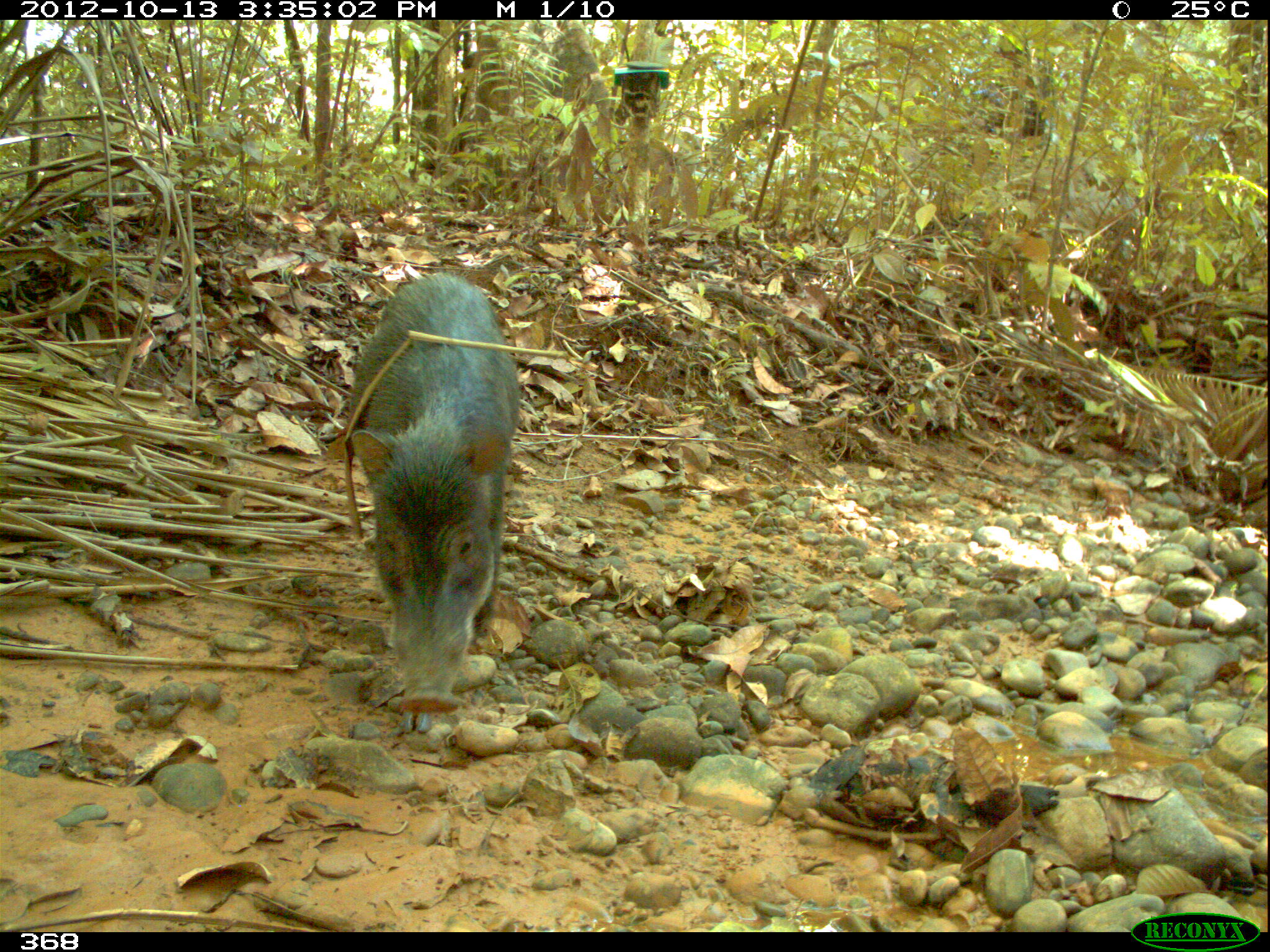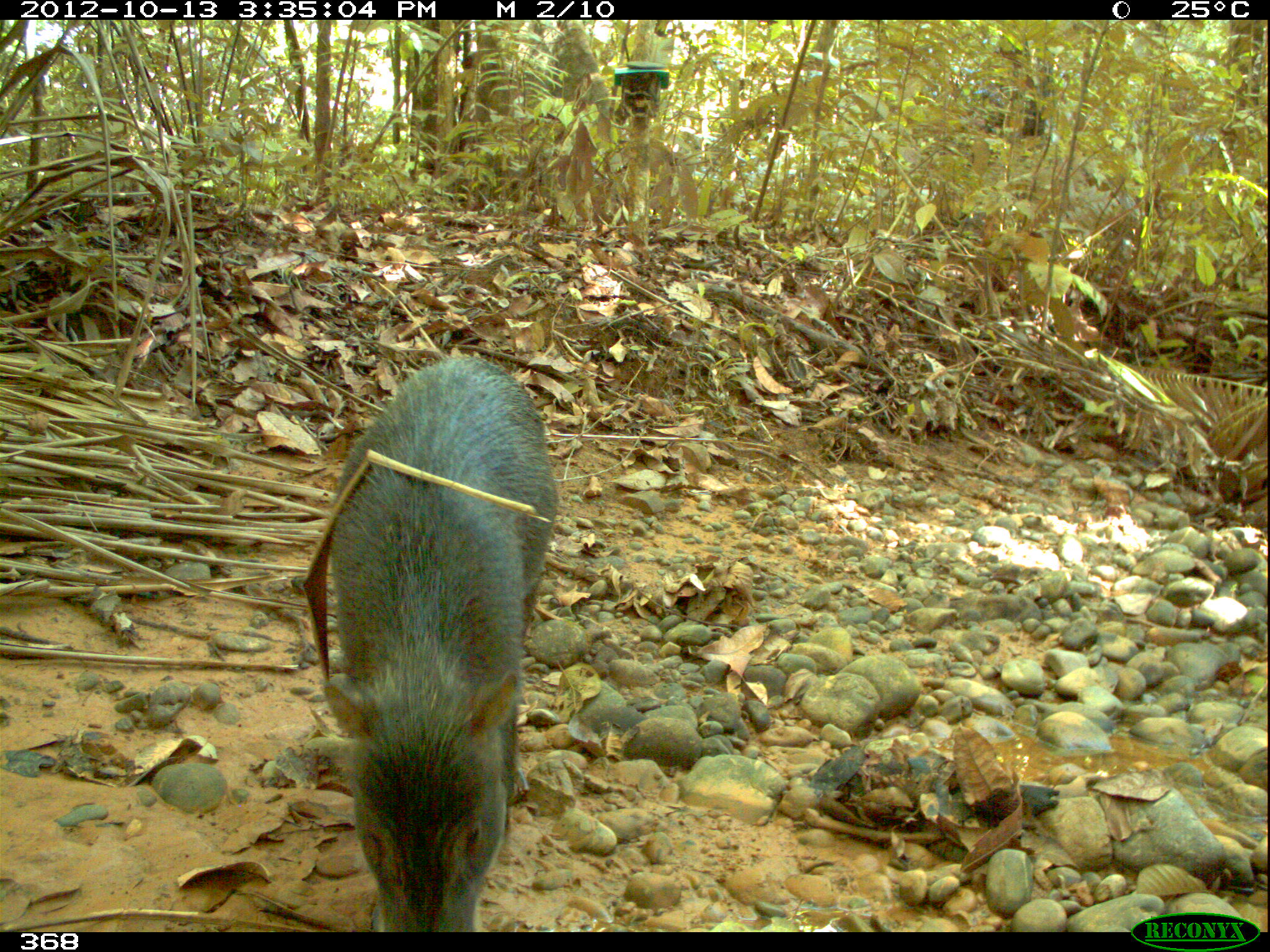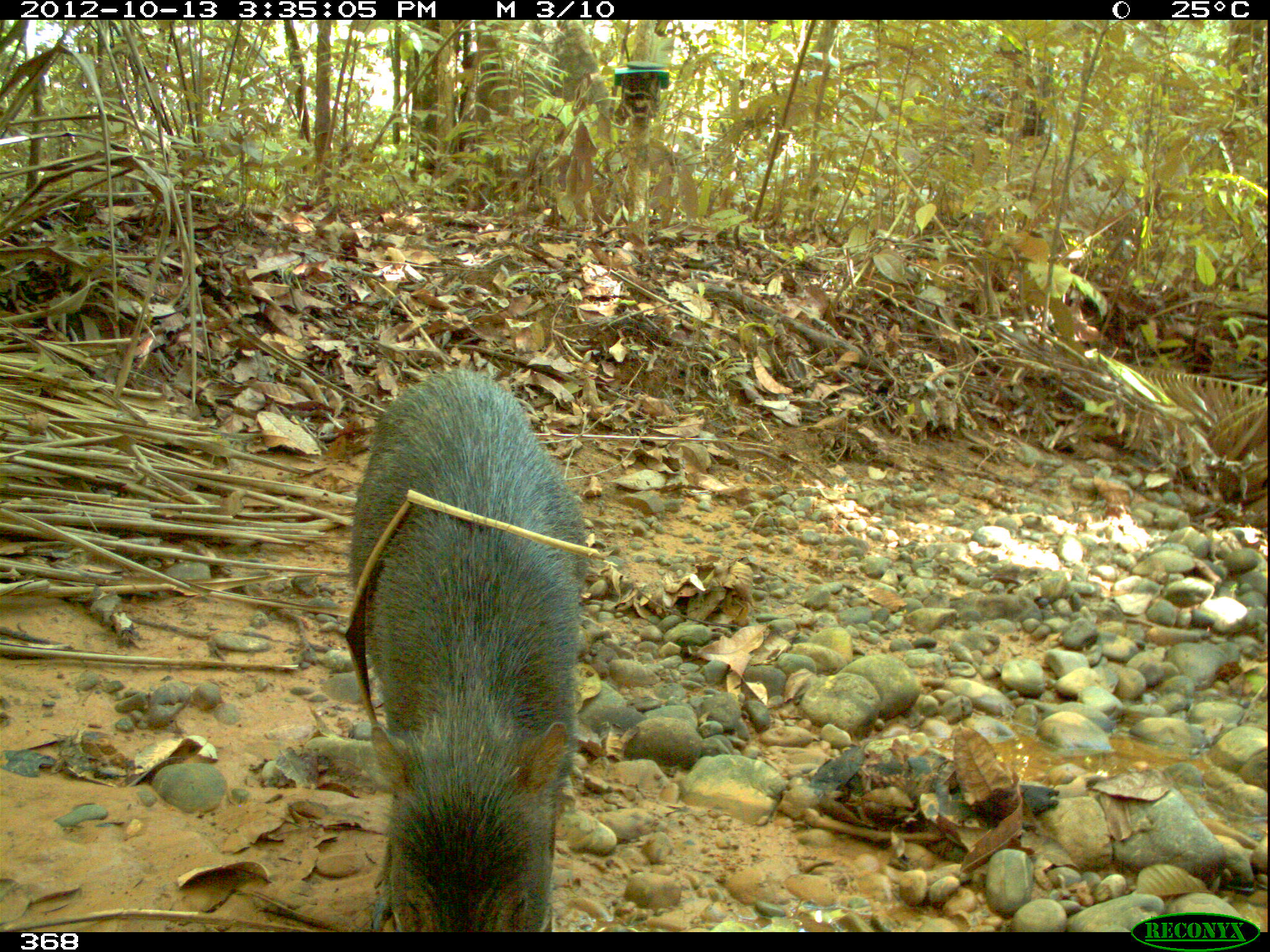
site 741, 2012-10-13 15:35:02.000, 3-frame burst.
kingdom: Animalia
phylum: Chordata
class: Mammalia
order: Artiodactyla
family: Tayassuidae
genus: Tayassu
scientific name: Tayassu pecari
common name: white-lipped peccary